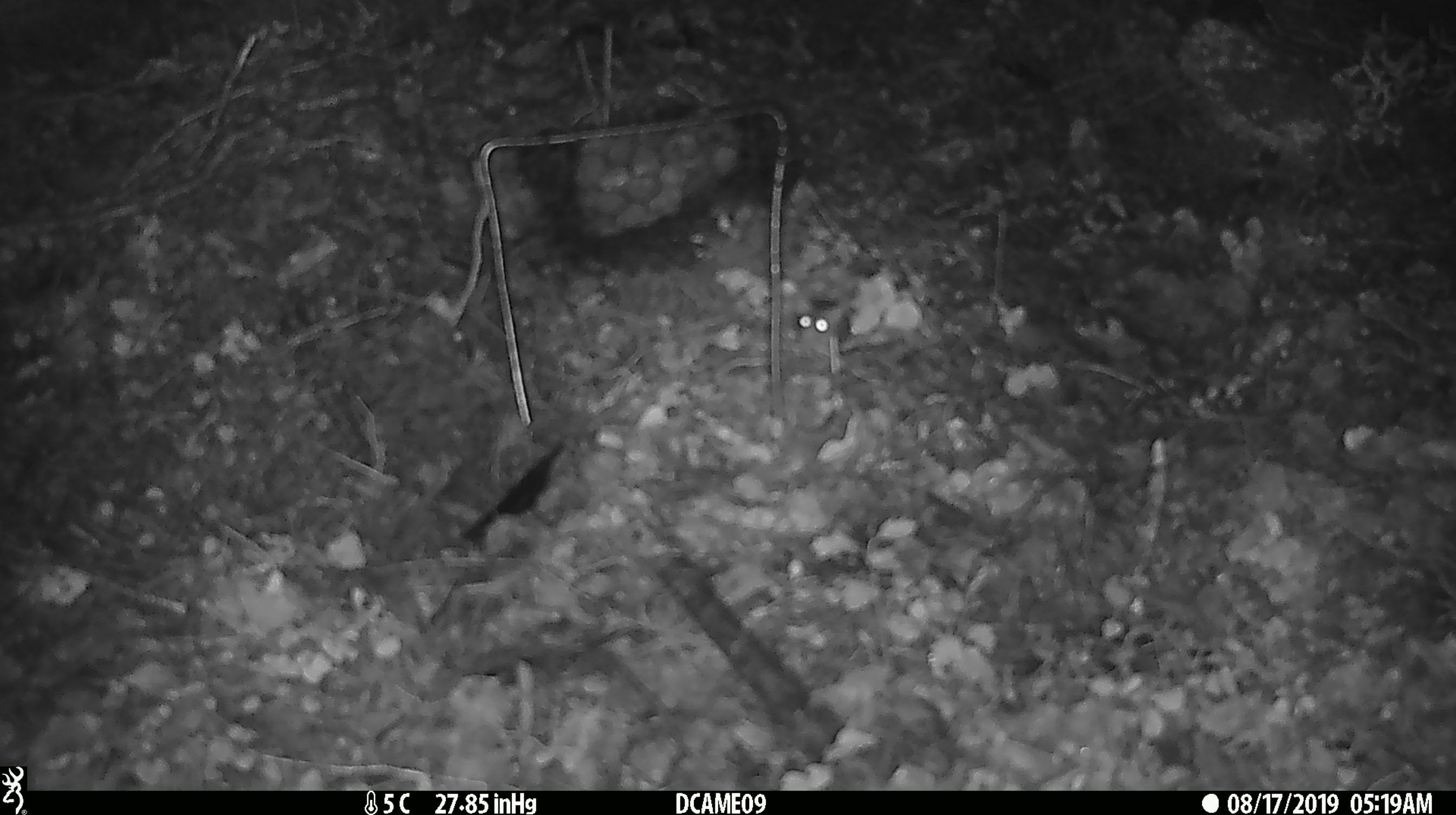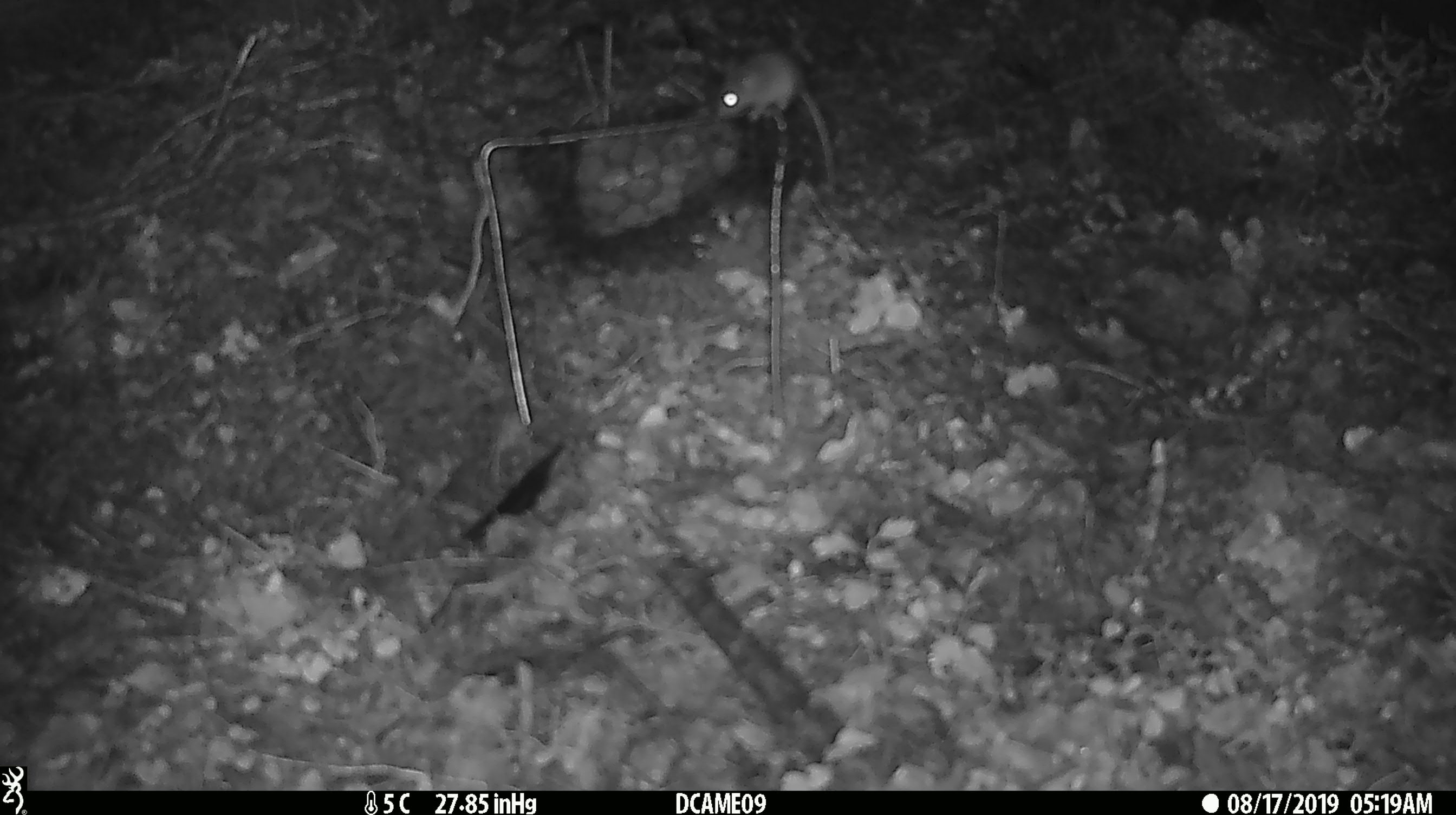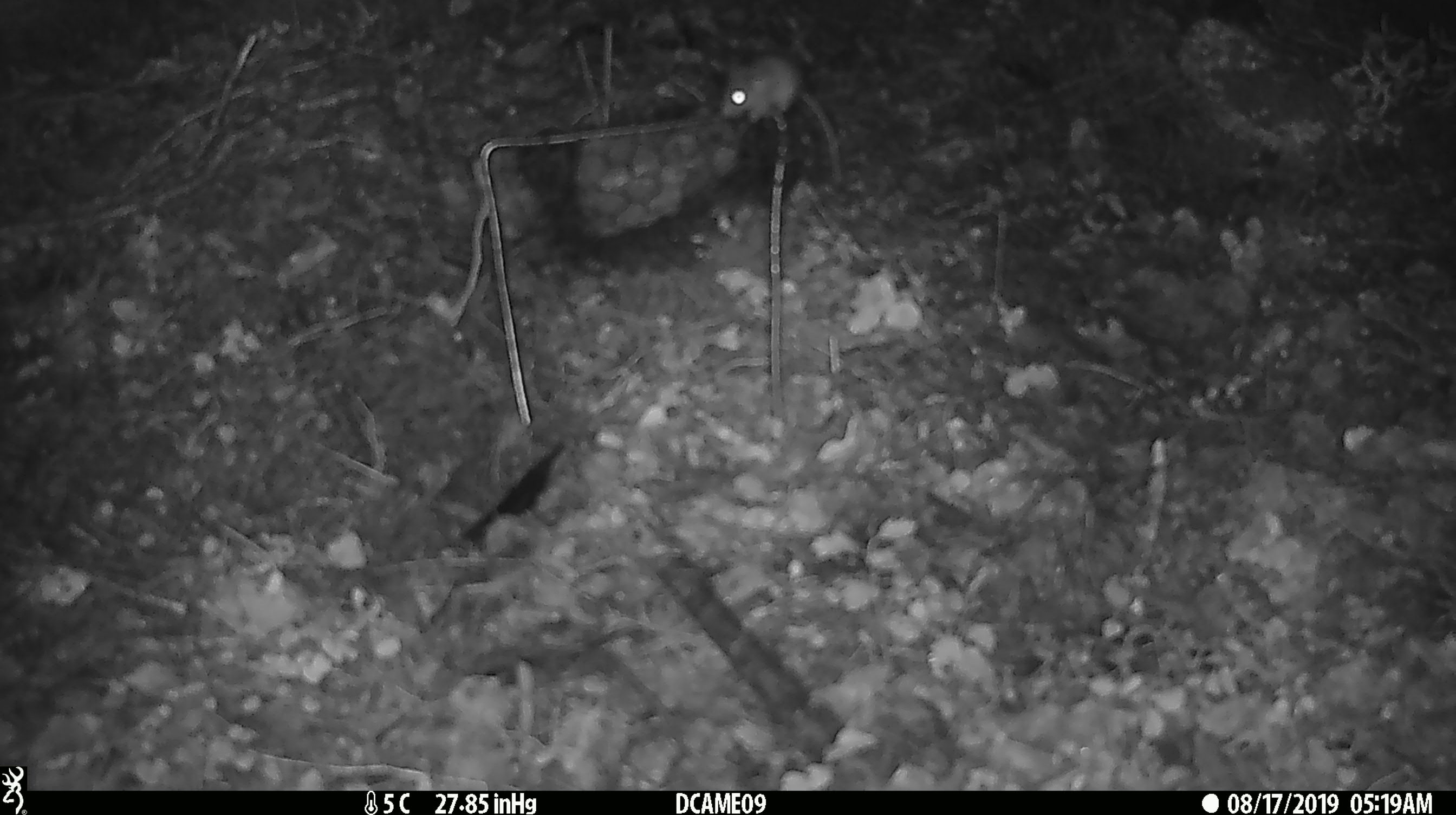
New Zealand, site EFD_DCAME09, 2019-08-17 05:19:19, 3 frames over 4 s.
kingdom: Animalia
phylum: Chordata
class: Mammalia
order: Rodentia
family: Muridae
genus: Mus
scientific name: Mus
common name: mouse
Mouse (Mus).